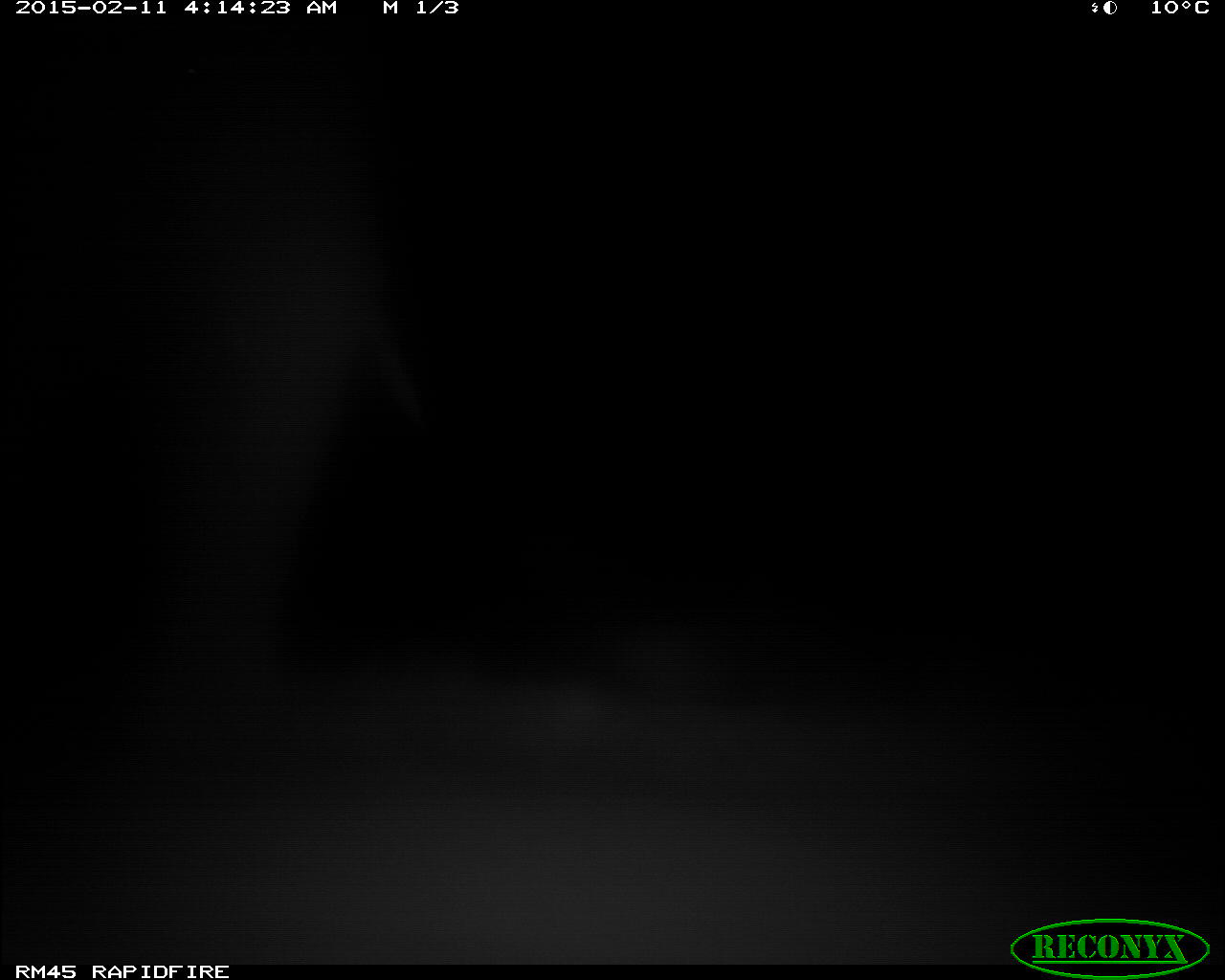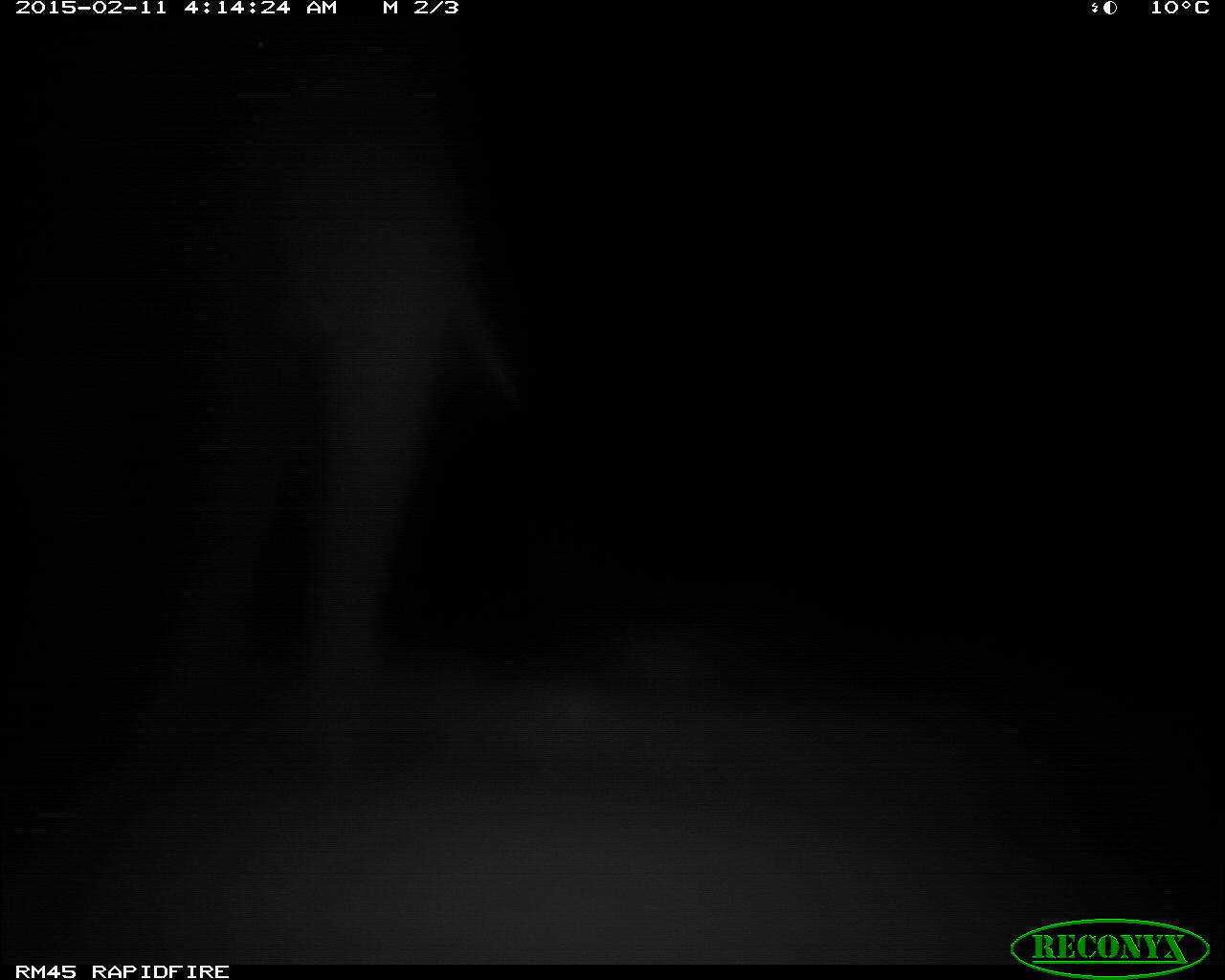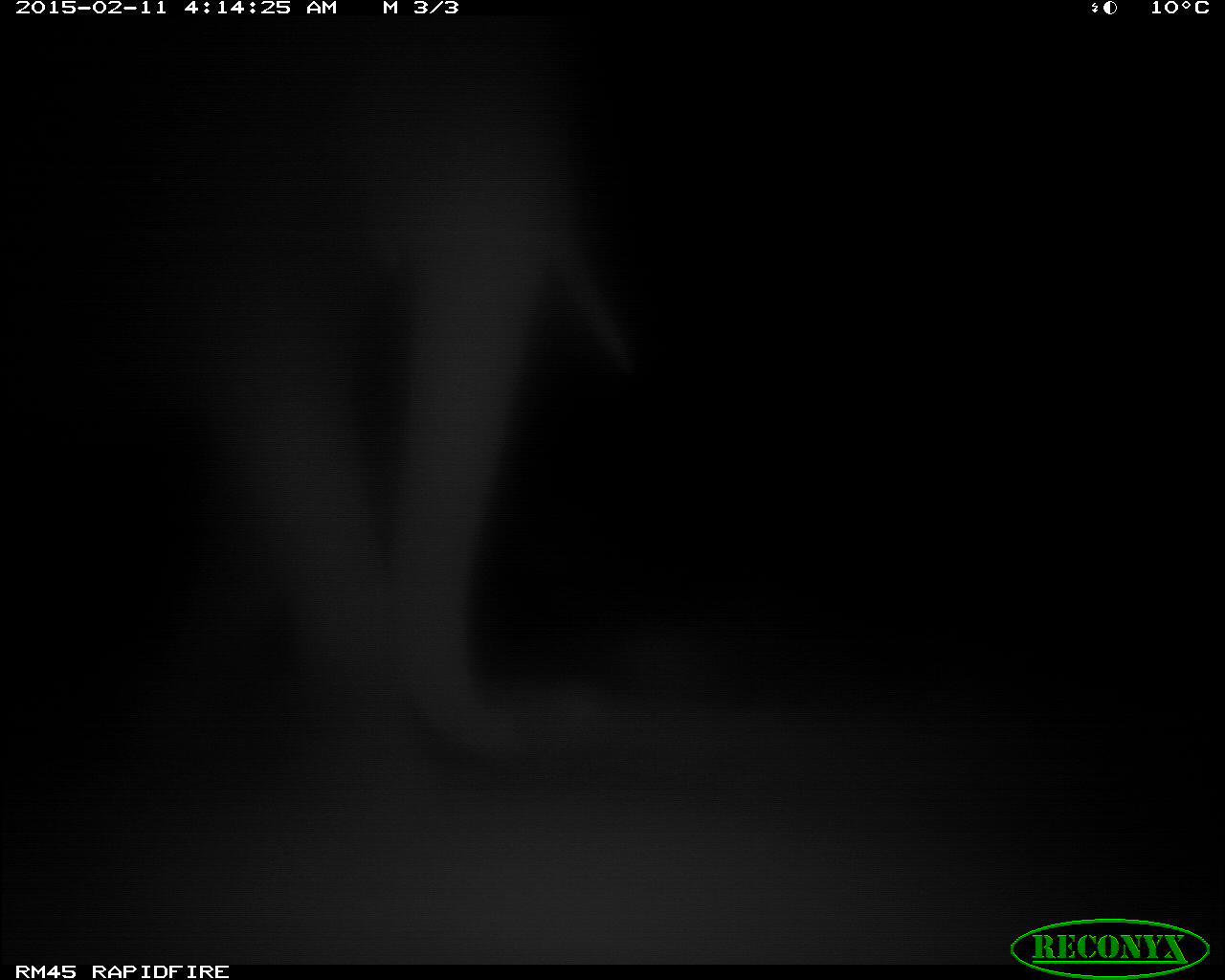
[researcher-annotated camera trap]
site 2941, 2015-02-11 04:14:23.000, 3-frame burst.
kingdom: Animalia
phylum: Chordata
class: Mammalia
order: Proboscidea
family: Elephantidae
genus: Loxodonta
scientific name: Loxodonta africana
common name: african bush elephant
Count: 1.